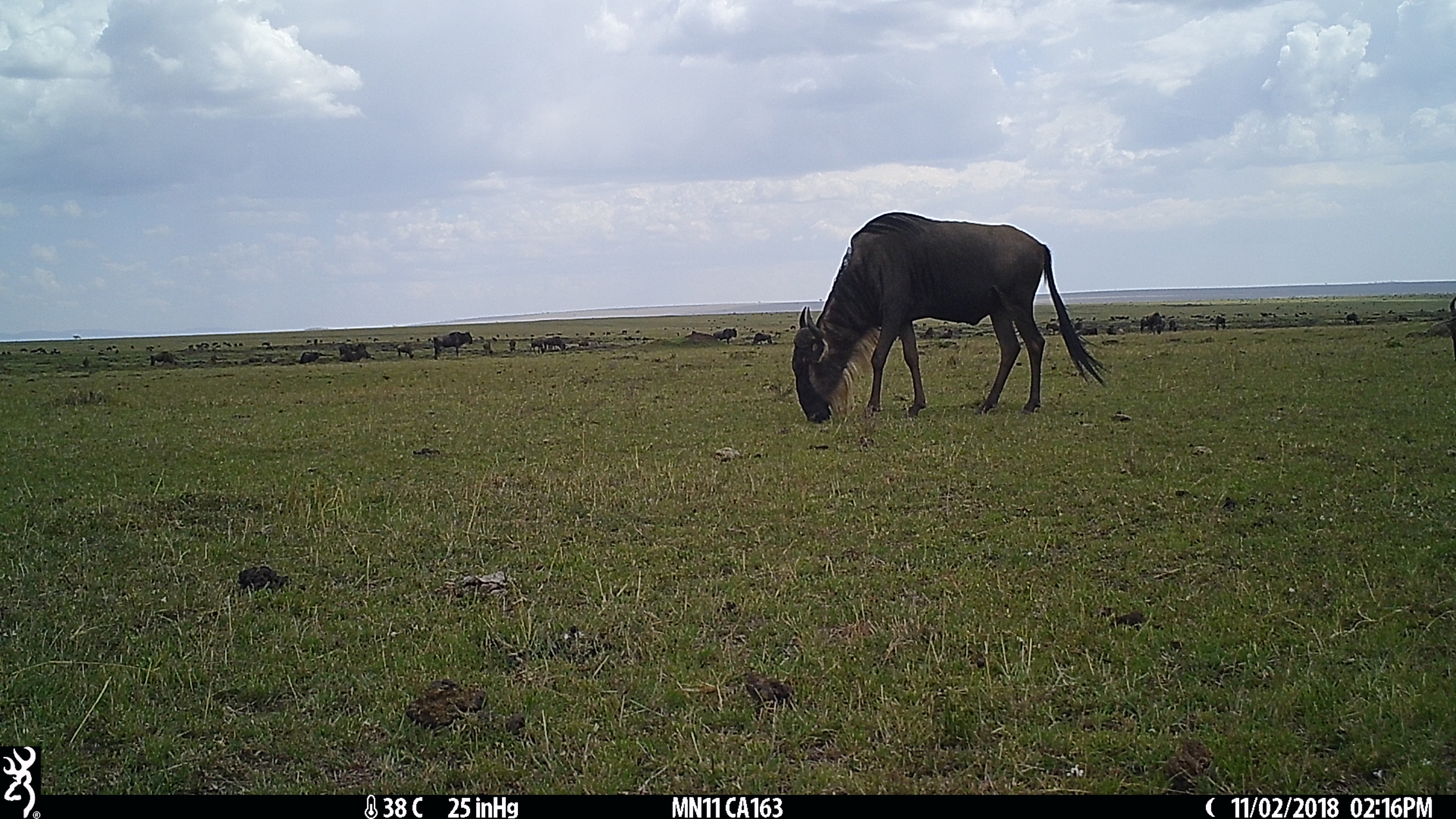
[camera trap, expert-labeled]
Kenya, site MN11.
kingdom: Animalia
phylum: Chordata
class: Mammalia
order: Artiodactyla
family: Bovidae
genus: Connochaetes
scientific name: Connochaetes taurinus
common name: blue wildebeest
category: wildebeest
Wildebeest (blue wildebeest) (Connochaetes taurinus).